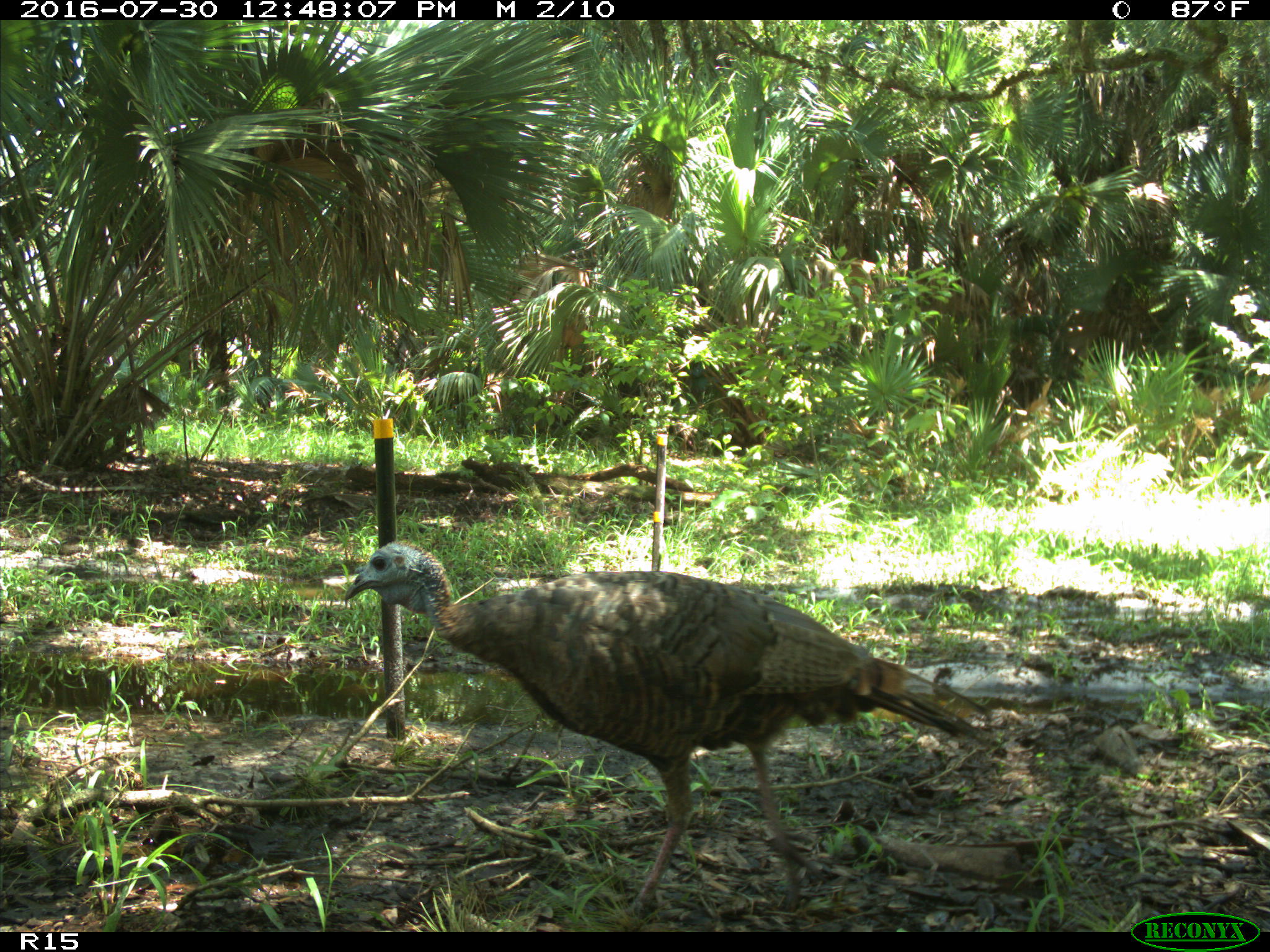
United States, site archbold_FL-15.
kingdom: Animalia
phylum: Chordata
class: Aves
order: Galliformes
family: Phasianidae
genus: Meleagris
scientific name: Meleagris gallopavo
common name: wild turkey